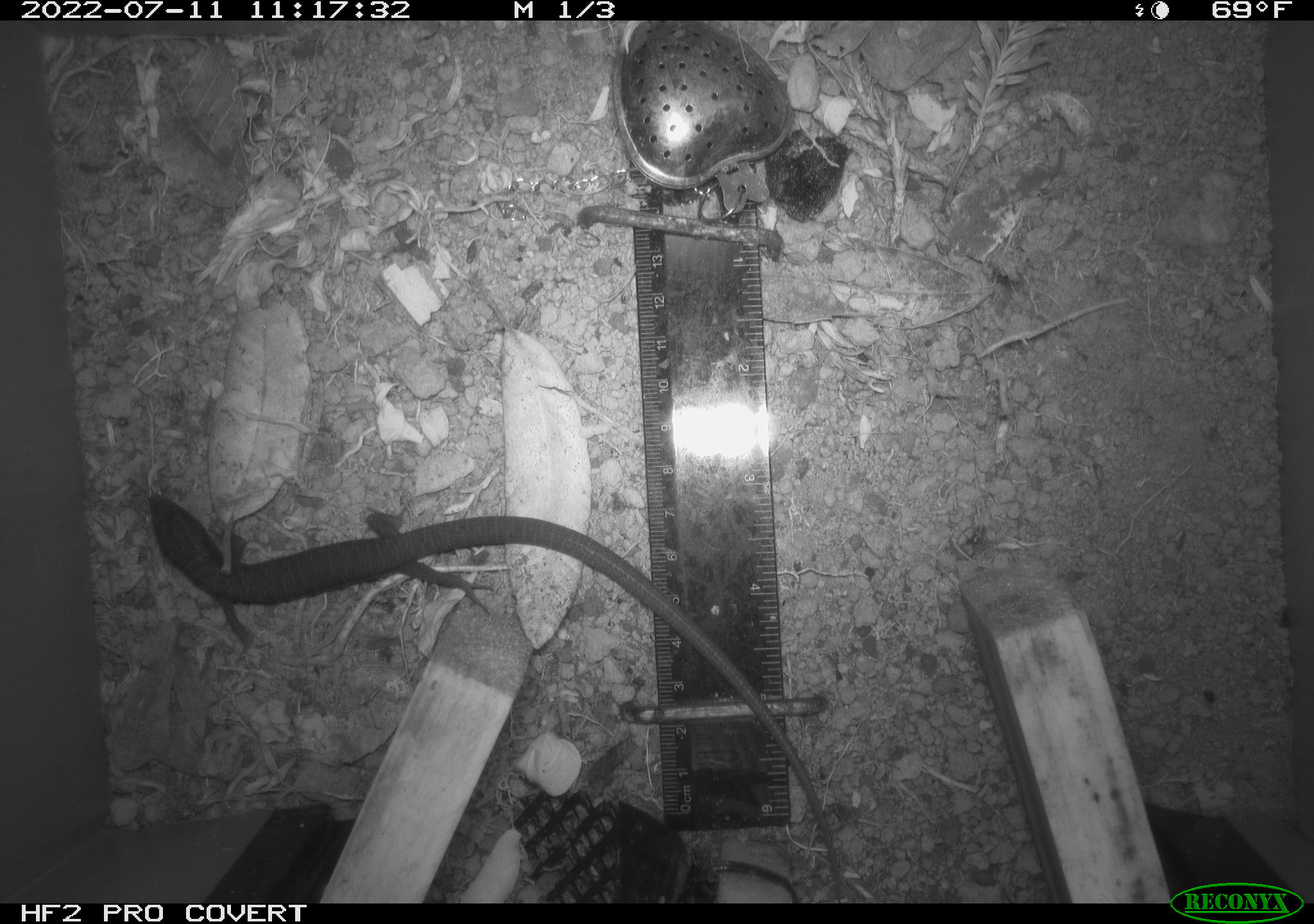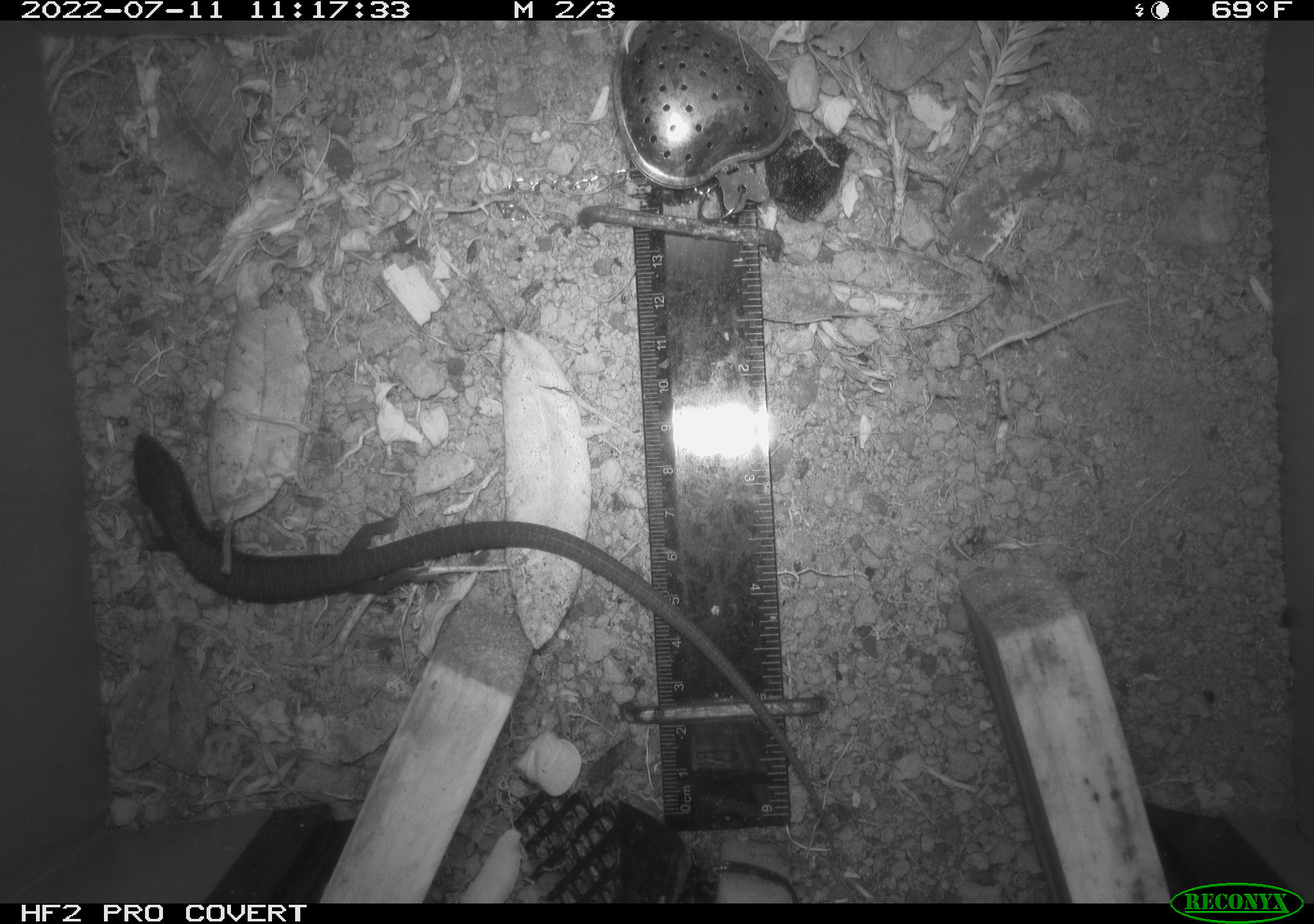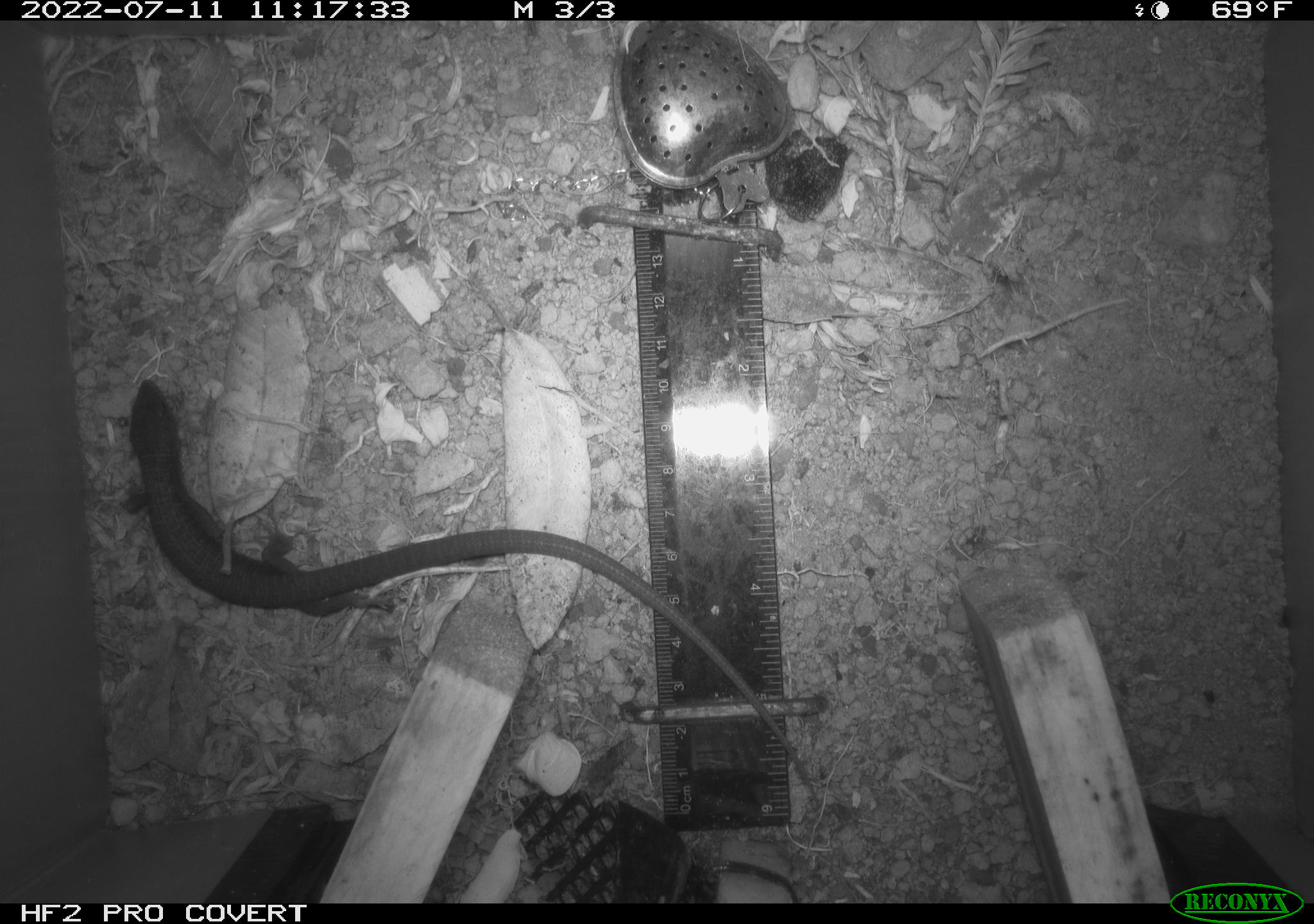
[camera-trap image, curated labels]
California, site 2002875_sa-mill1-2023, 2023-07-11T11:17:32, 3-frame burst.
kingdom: Animalia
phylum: Chordata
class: Reptilia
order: Squamata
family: Anguidae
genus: Elgaria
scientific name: Elgaria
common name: alligator lizards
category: elgaria species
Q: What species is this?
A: Elgaria species (alligator lizards) (Elgaria).